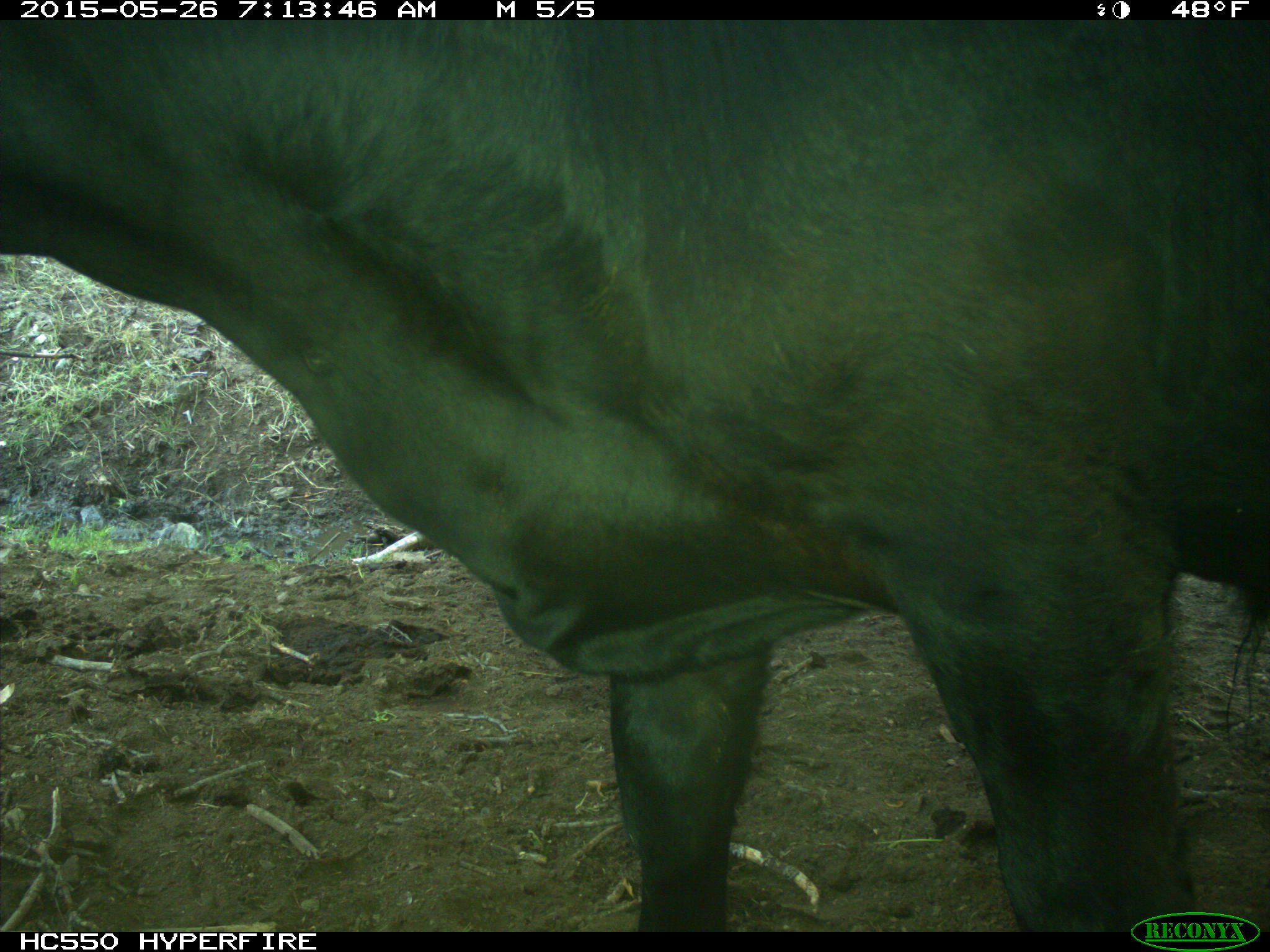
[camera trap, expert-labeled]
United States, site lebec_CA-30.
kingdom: Animalia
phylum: Chordata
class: Mammalia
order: Artiodactyla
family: Bovidae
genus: Bos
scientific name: Bos taurus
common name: domestic cow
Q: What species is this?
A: Bos taurus (domestic cow).